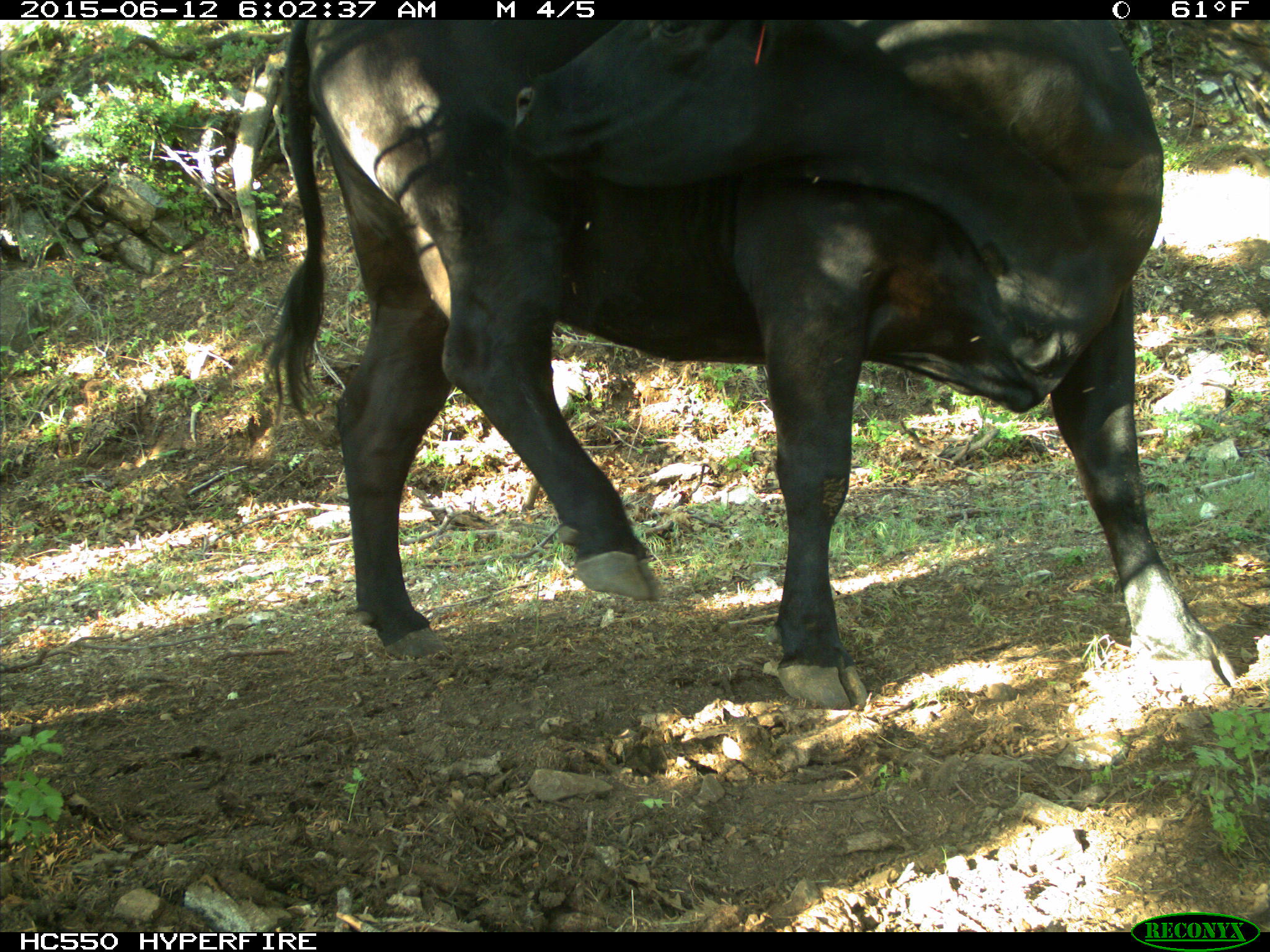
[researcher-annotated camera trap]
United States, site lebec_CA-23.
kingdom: Animalia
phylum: Chordata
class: Mammalia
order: Artiodactyla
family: Bovidae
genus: Bos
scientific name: Bos taurus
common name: domestic cow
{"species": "Bos taurus (domestic cow)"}